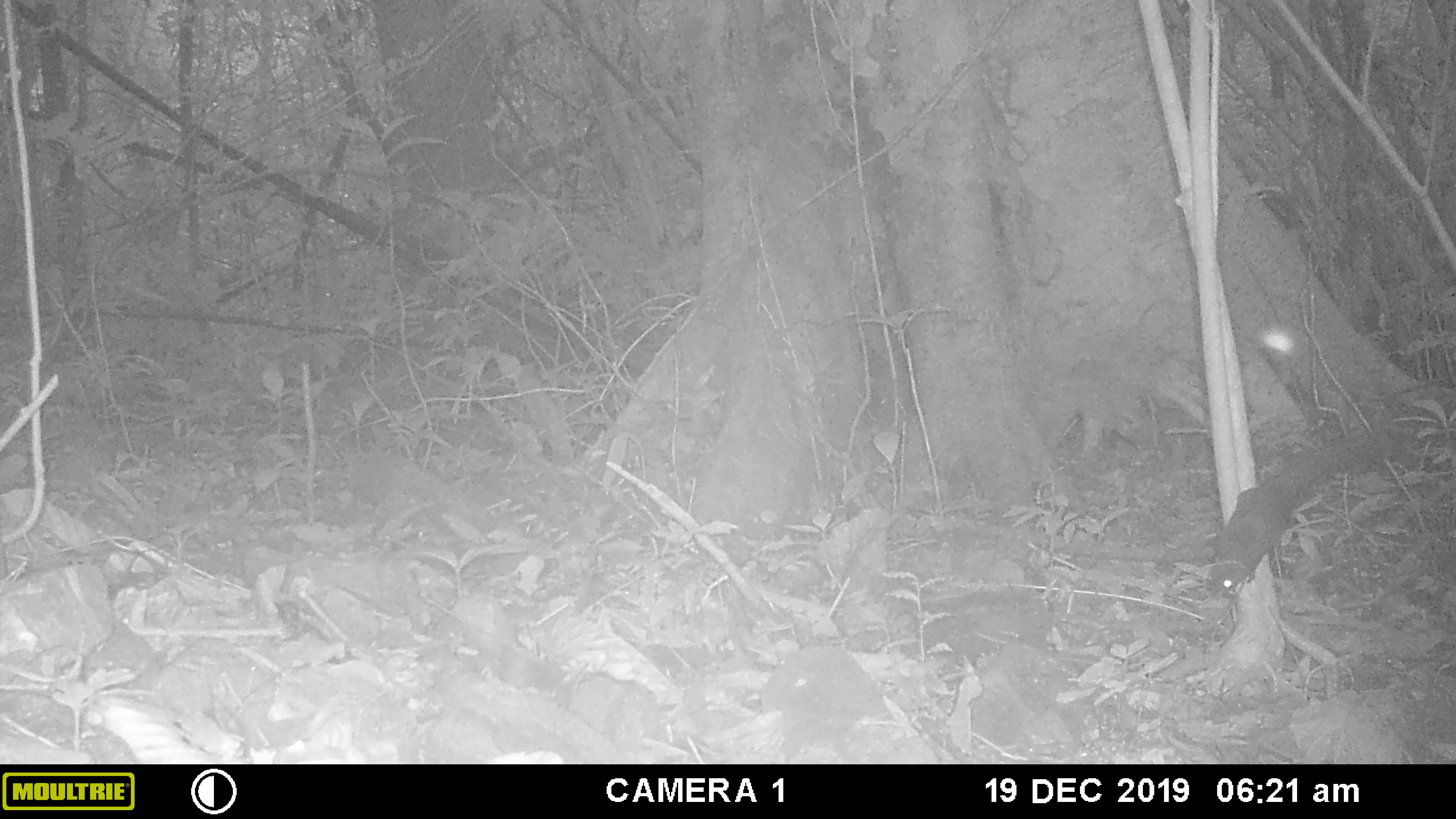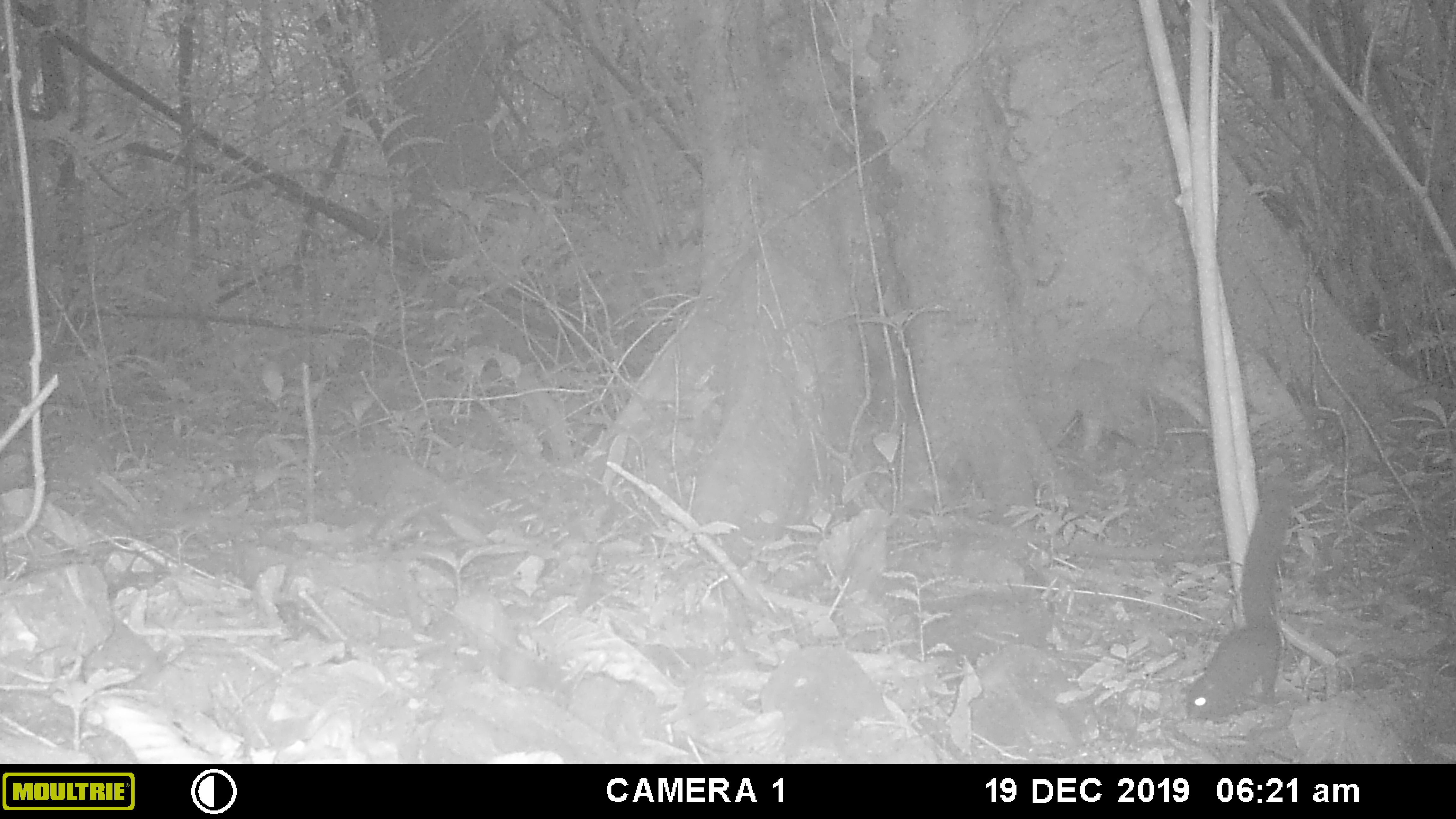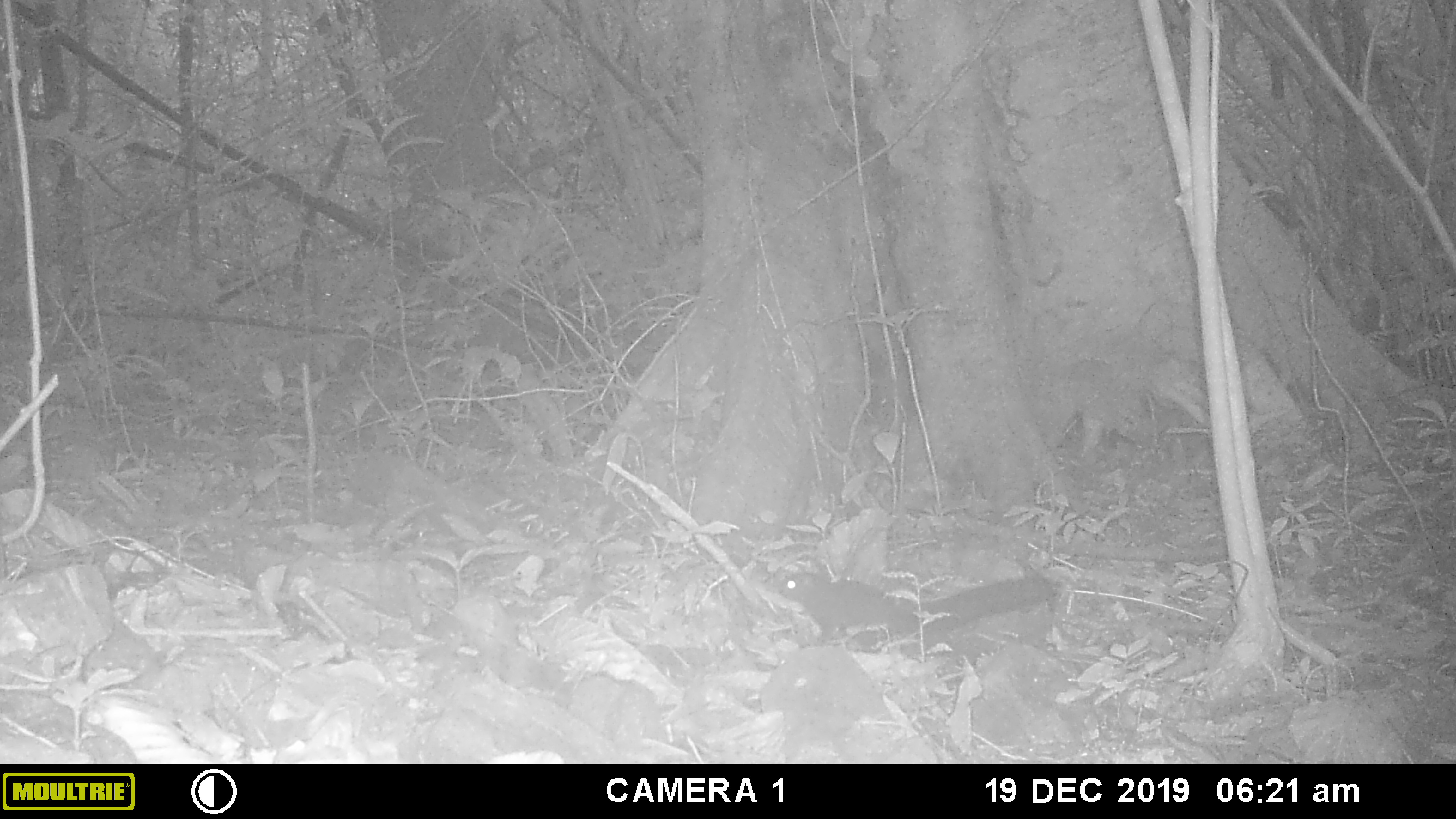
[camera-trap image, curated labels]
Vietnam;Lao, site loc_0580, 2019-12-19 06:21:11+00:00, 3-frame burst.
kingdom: Animalia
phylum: Chordata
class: Mammalia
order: Rodentia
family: Sciuridae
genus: Callosciurus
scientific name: Callosciurus erythraeus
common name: pallas's squirrel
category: pallass squirrel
Pallass squirrel (pallas's squirrel) (Callosciurus erythraeus). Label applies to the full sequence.